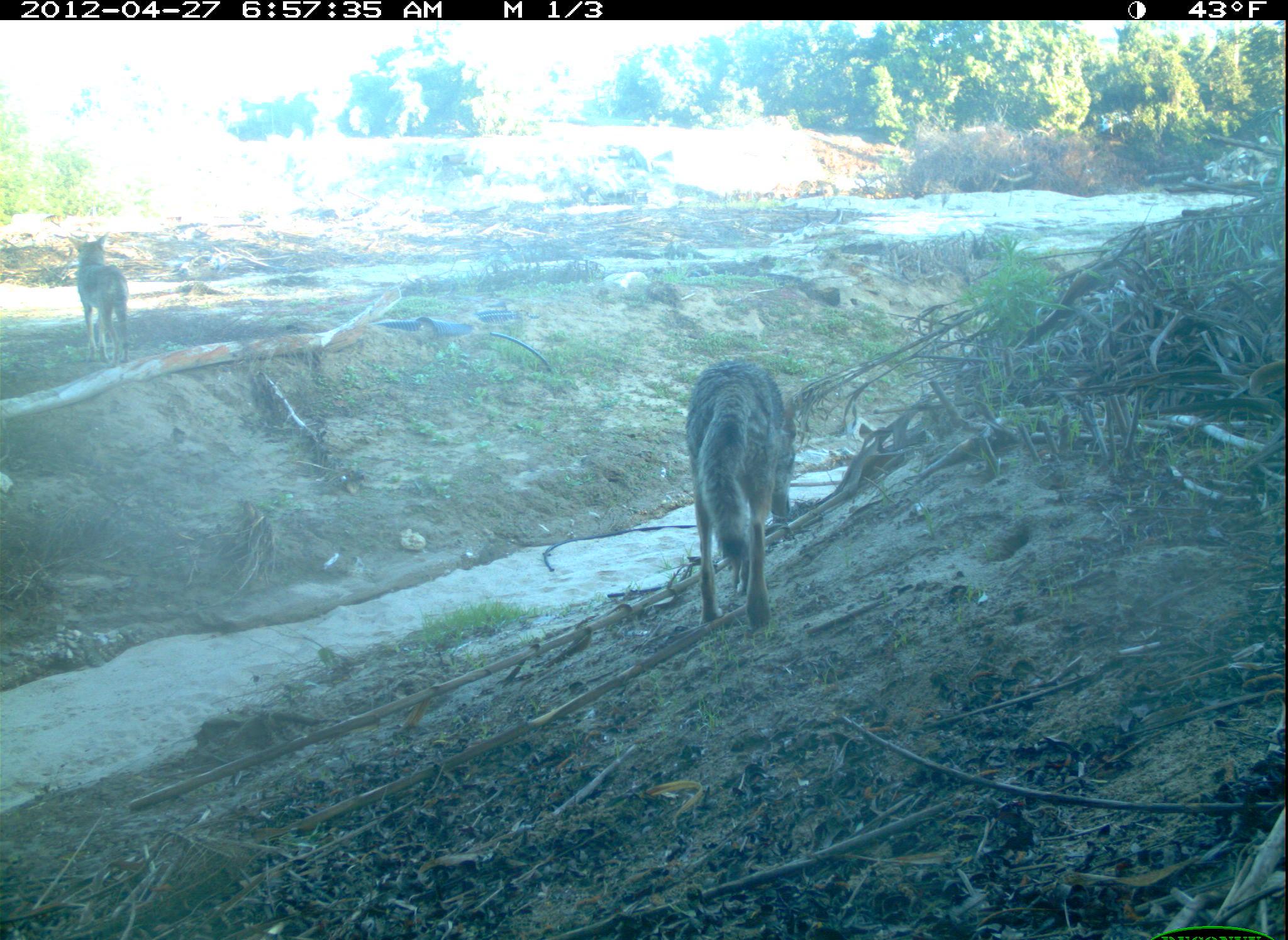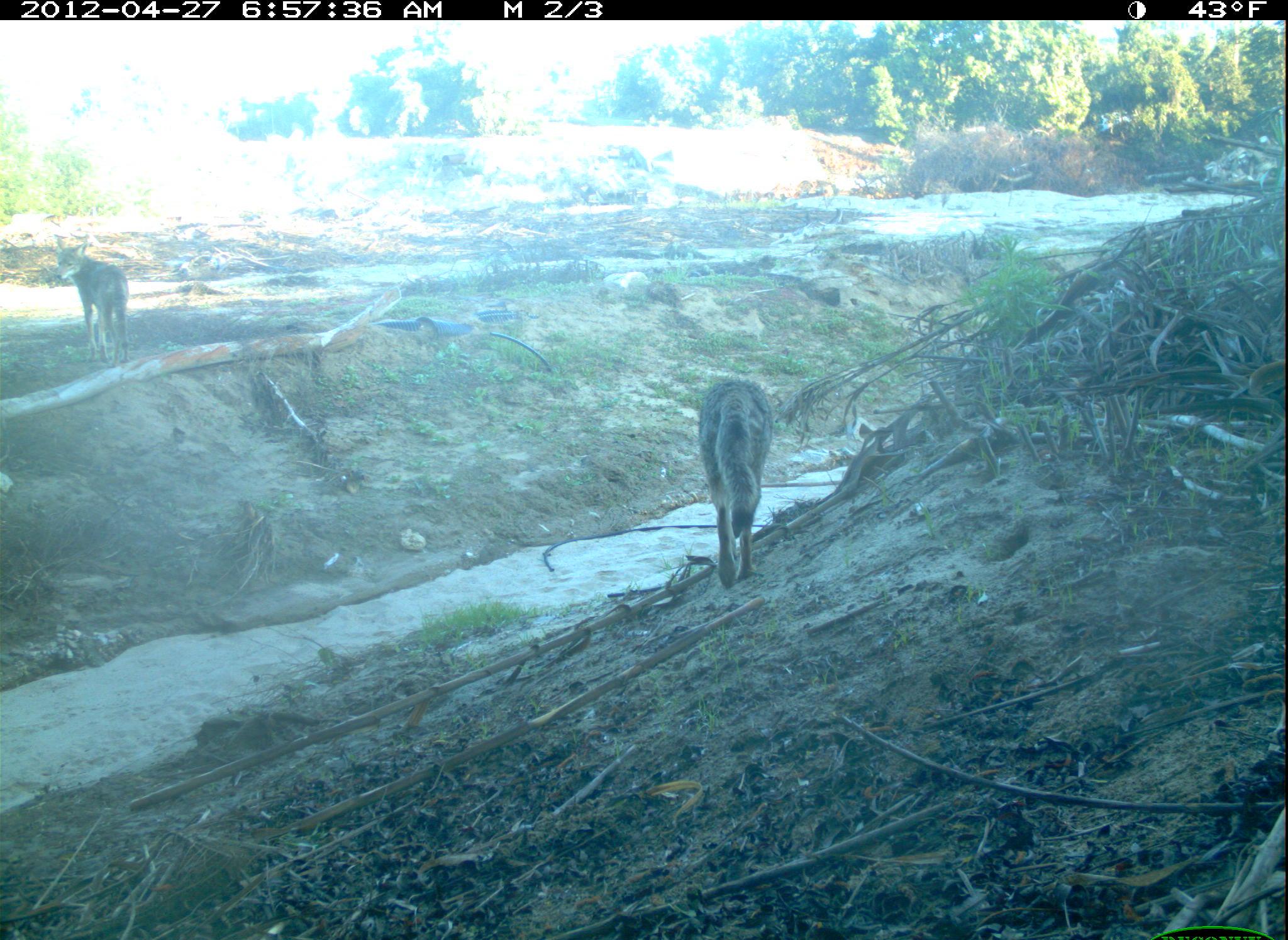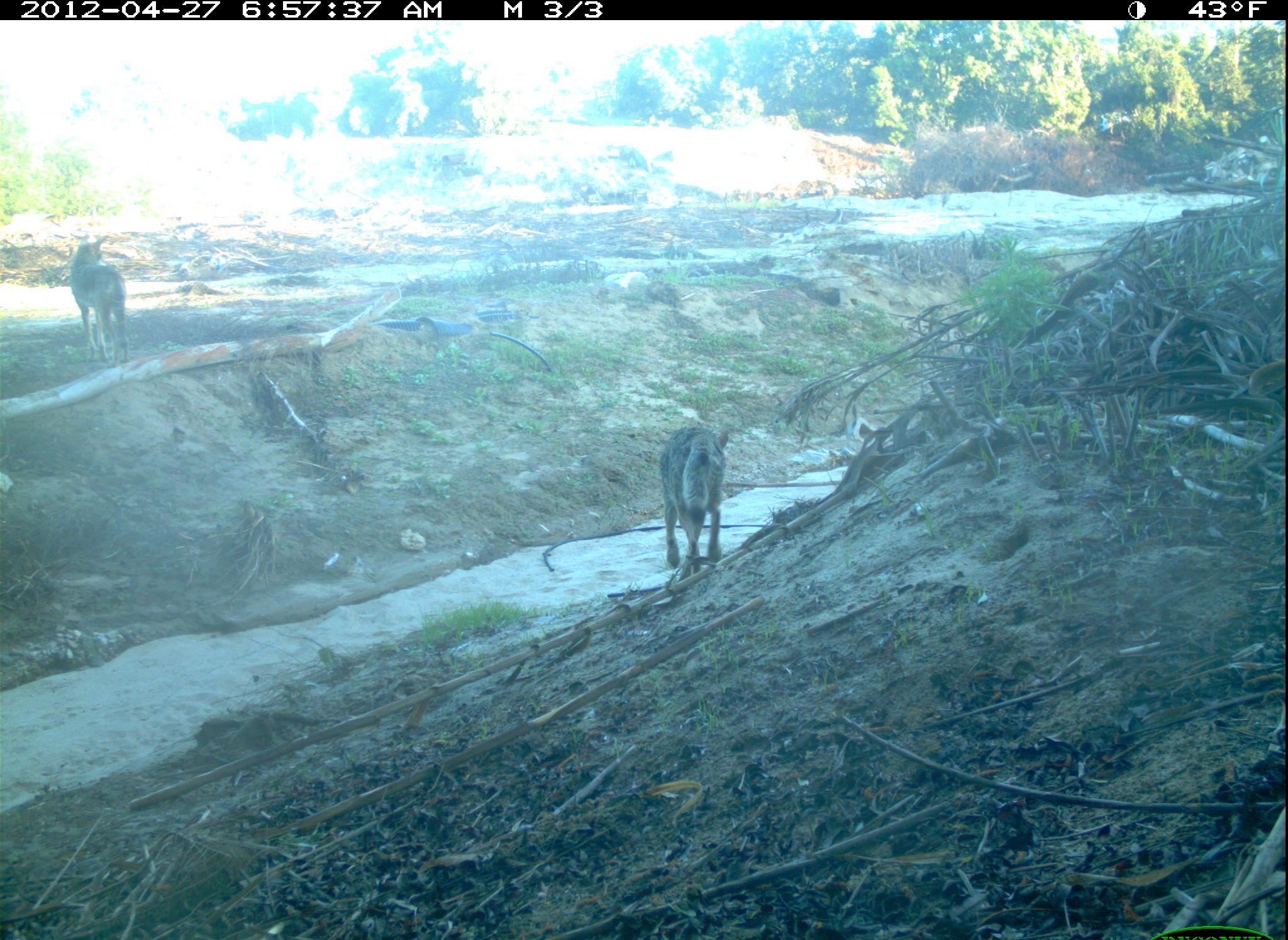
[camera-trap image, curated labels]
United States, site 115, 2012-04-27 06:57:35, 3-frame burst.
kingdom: Animalia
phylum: Chordata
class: Mammalia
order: Carnivora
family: Canidae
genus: Canis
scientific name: Canis latrans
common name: coyote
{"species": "coyote (Canis latrans)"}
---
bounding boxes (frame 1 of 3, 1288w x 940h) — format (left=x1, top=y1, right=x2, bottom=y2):
coyote: (left=668, top=354, right=860, bottom=667); (left=58, top=217, right=159, bottom=362)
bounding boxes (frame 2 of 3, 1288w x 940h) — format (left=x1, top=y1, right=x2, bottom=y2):
coyote: (left=683, top=375, right=789, bottom=601); (left=43, top=230, right=145, bottom=372)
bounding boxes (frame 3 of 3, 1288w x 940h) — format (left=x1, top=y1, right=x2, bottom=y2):
coyote: (left=652, top=416, right=737, bottom=580); (left=66, top=234, right=137, bottom=374)